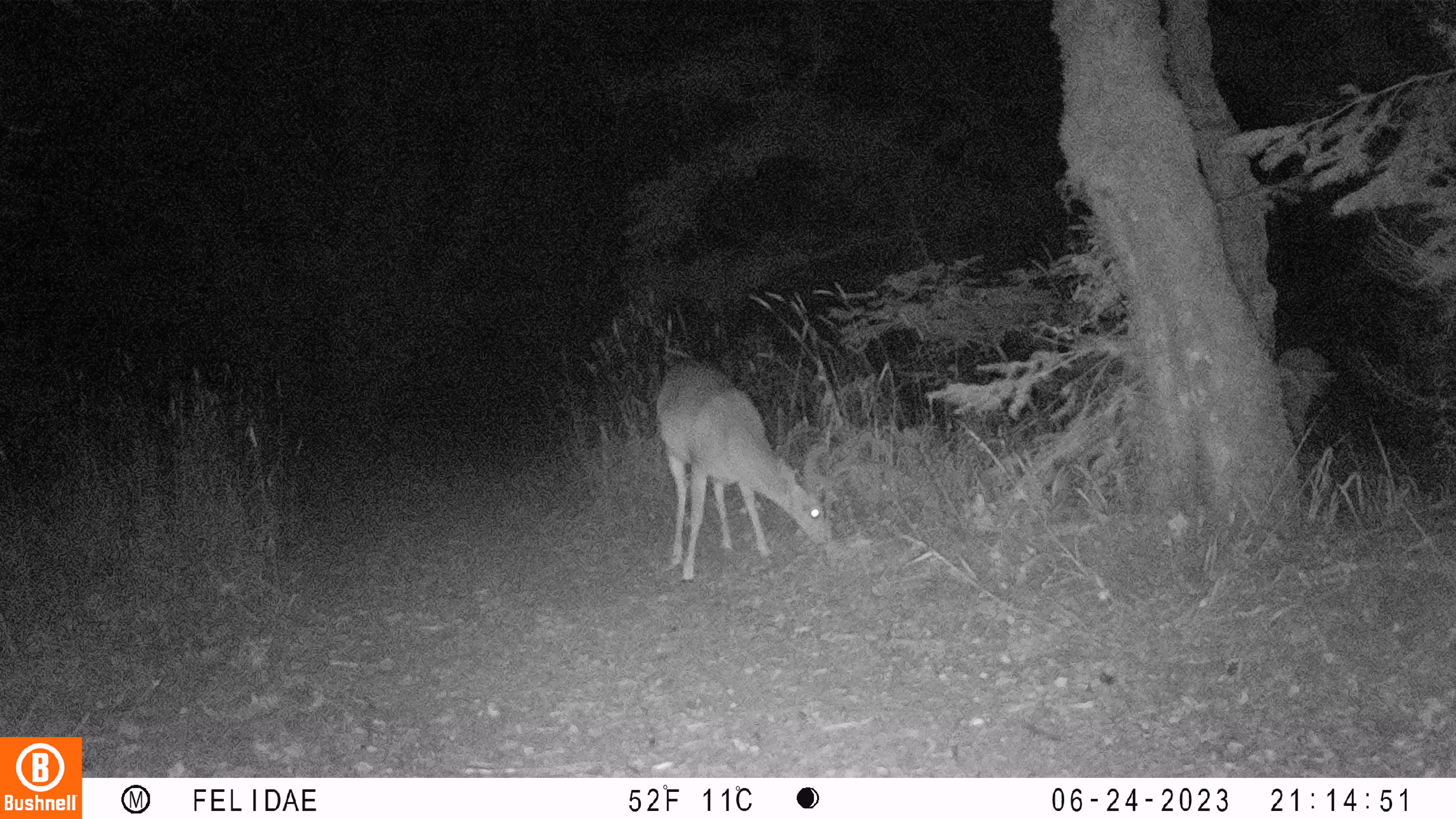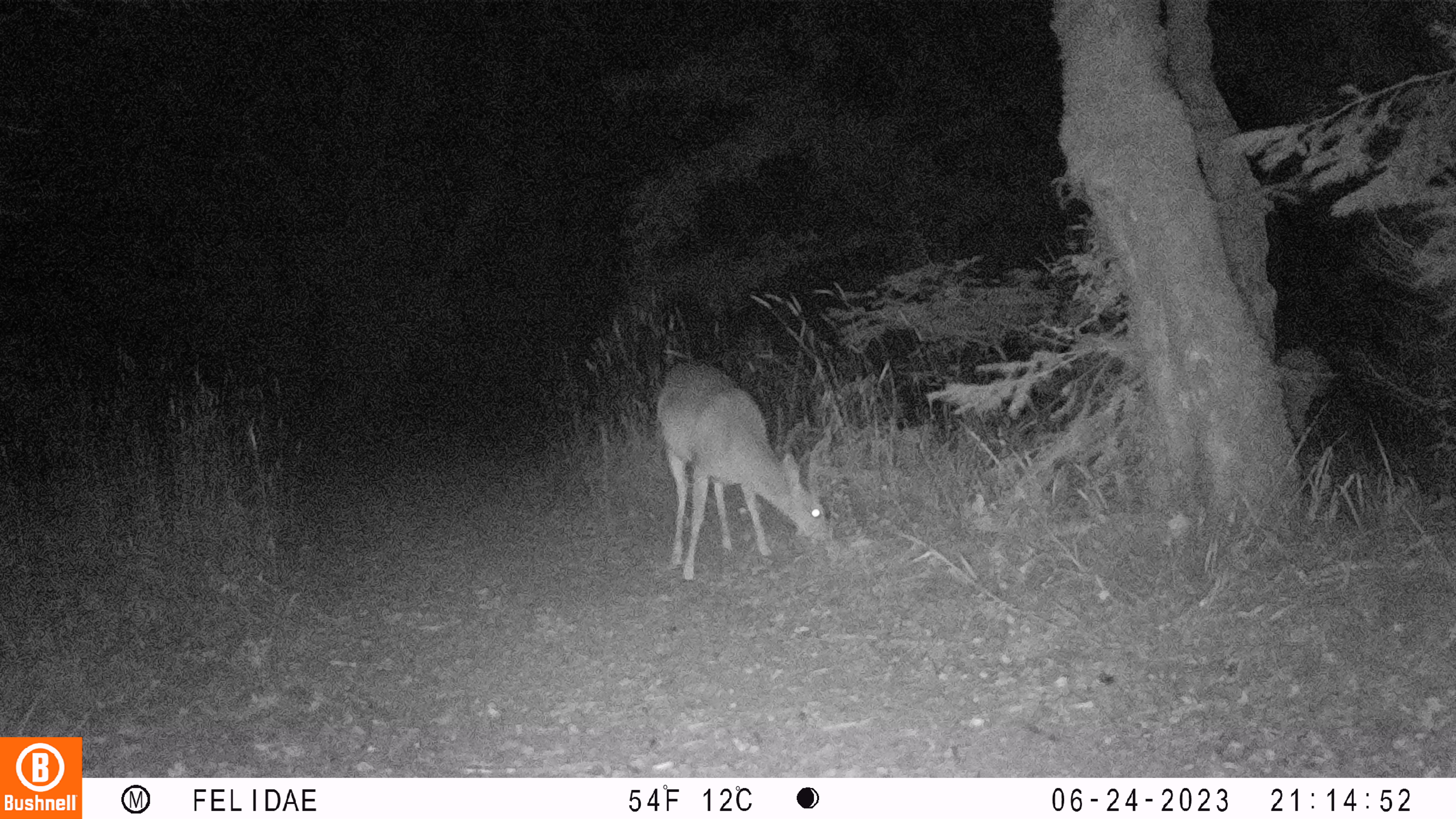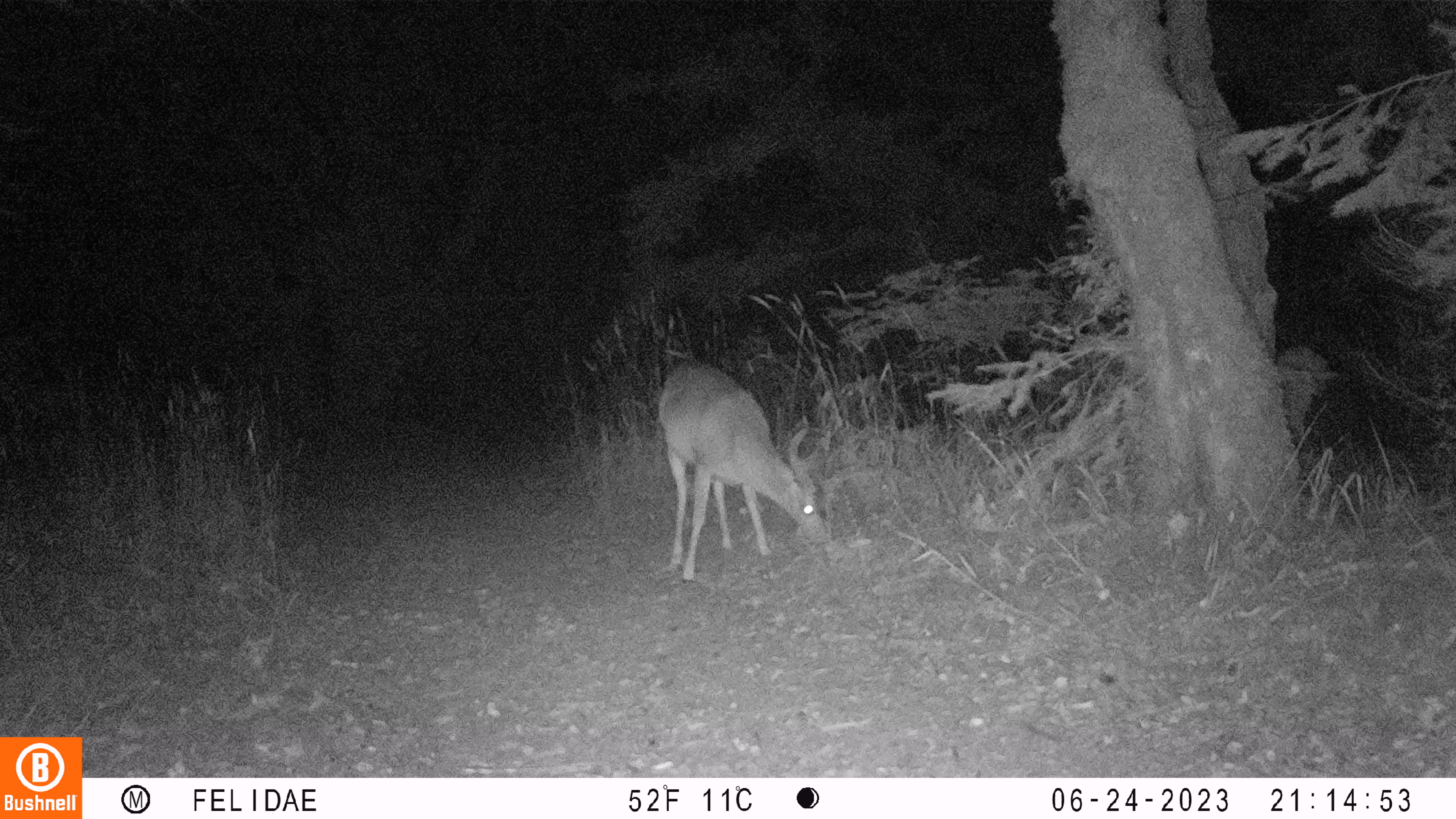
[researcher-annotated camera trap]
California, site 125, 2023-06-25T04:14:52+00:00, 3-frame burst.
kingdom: Animalia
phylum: Chordata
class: Mammalia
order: Artiodactyla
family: Cervidae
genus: Odocoileus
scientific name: Odocoileus hemionus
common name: mule deer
Mule deer (Odocoileus hemionus).